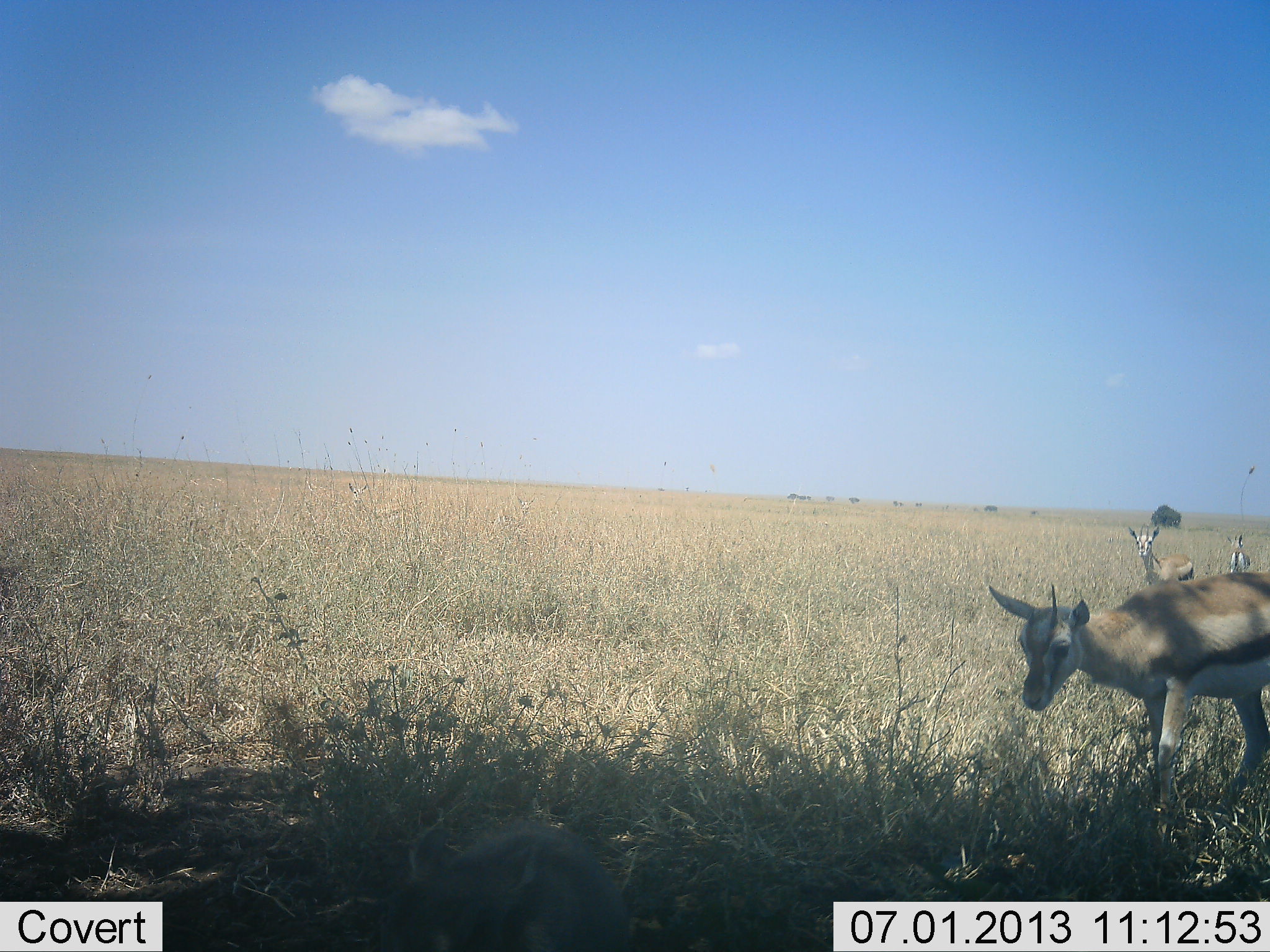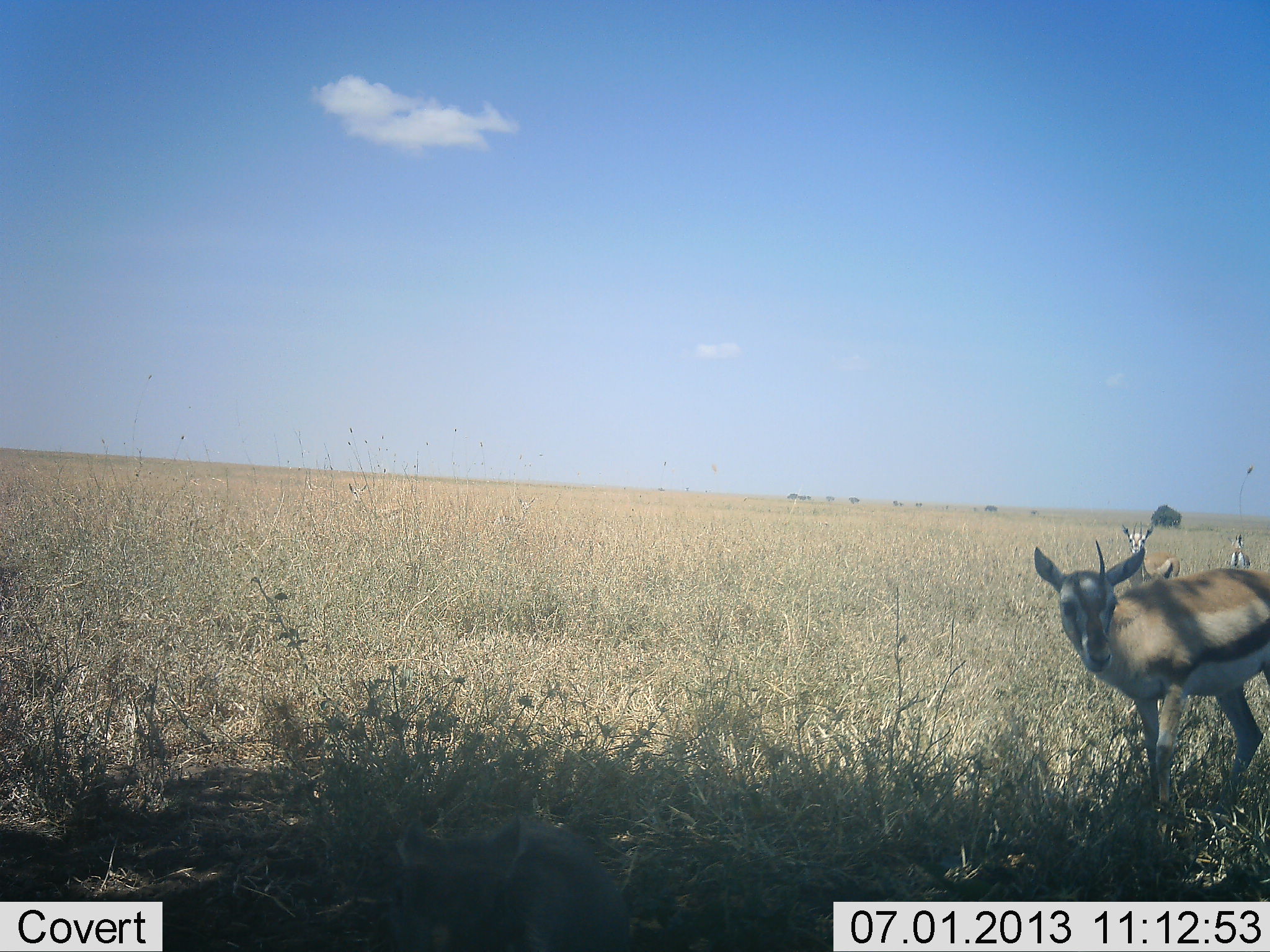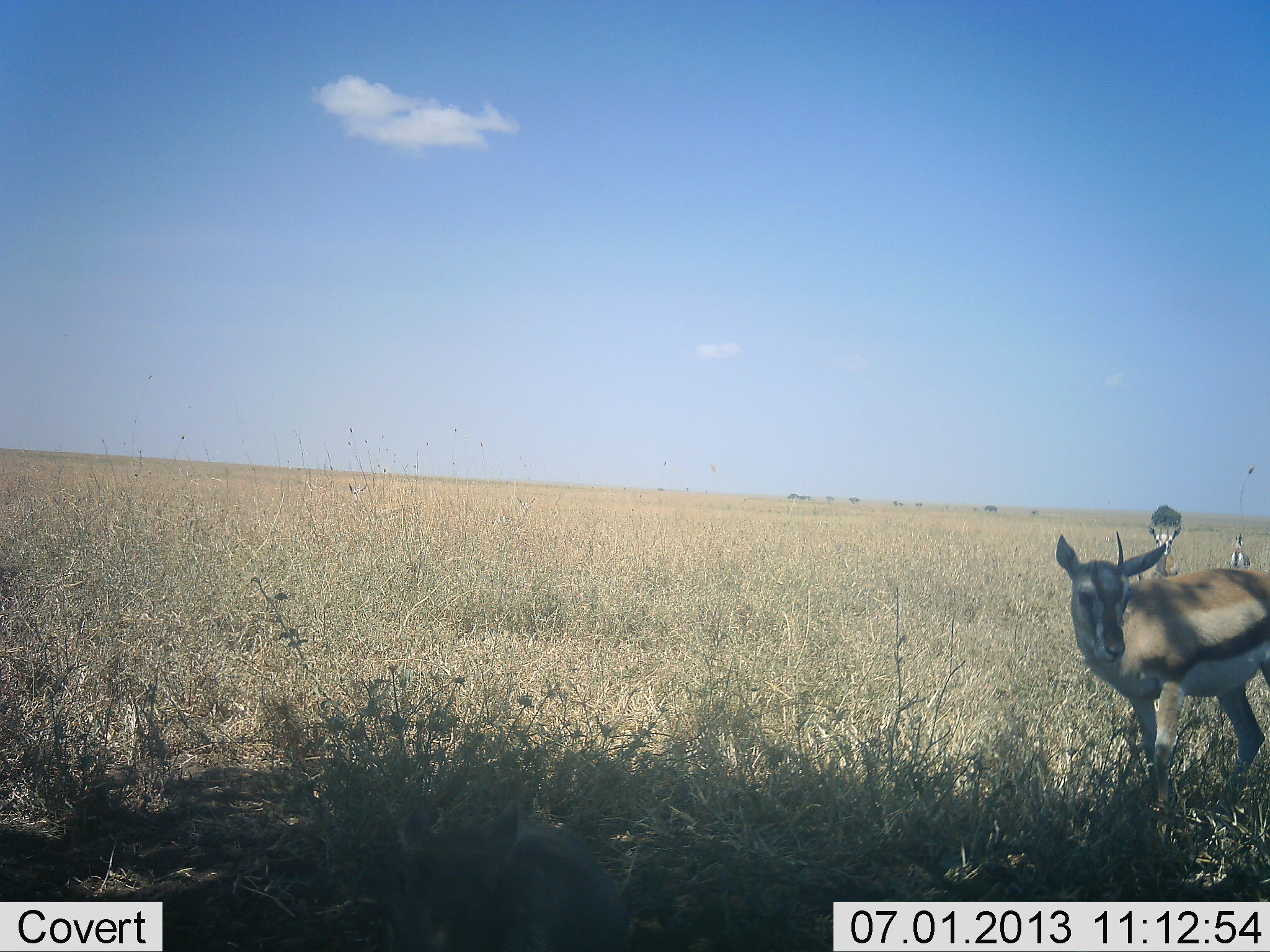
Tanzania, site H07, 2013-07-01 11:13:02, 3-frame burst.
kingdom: Animalia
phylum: Chordata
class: Mammalia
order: Artiodactyla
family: Bovidae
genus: Eudorcas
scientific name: Eudorcas thomsonii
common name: thomson's gazelle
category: gazellethomsons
Gazellethomsons (thomson's gazelle) (Eudorcas thomsonii), count 3. Behavior (volunteer vote fractions): standing 91%, resting 9%, moving 9%, interacting 0%. Young present (vote fraction): 9%. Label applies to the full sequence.